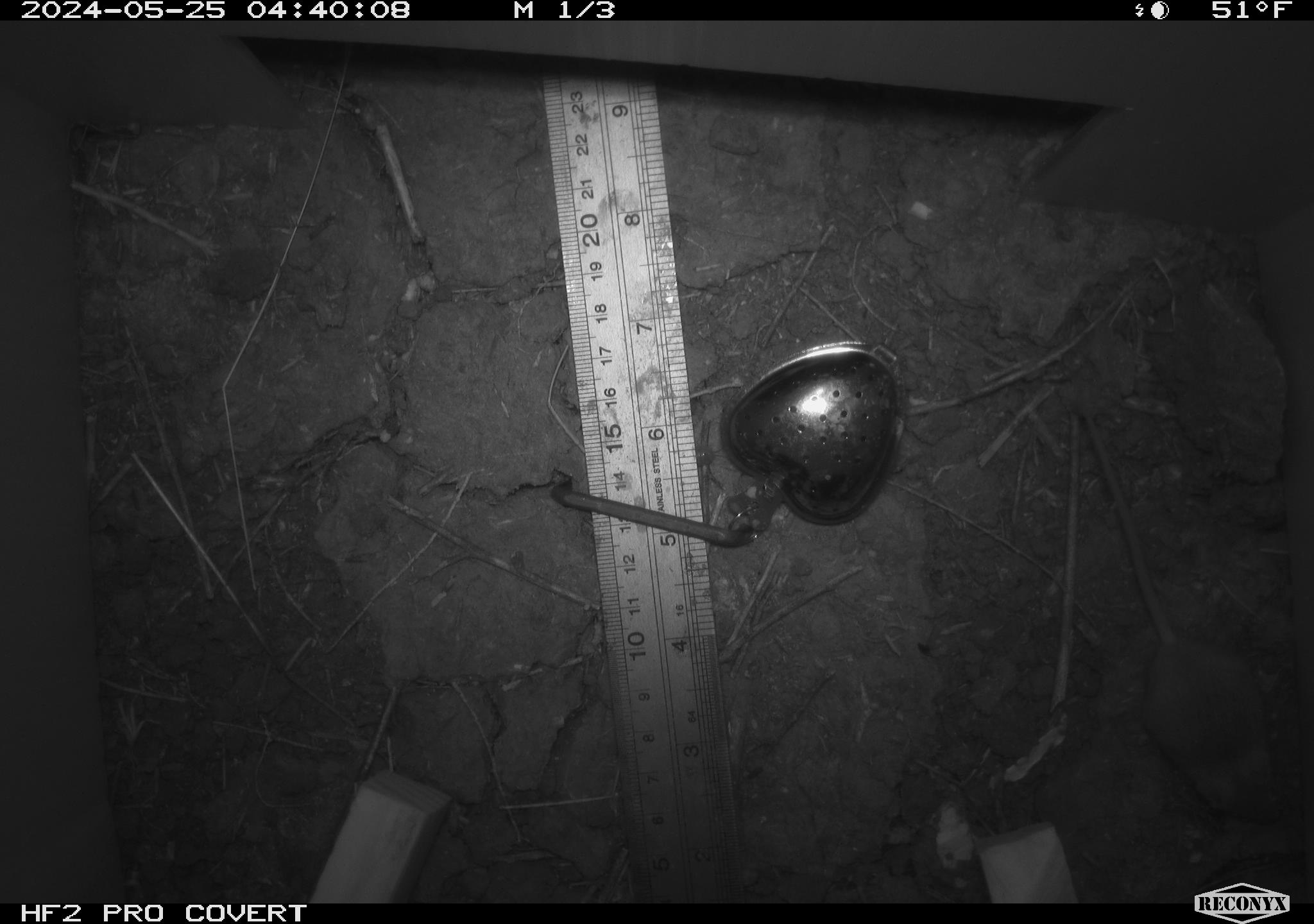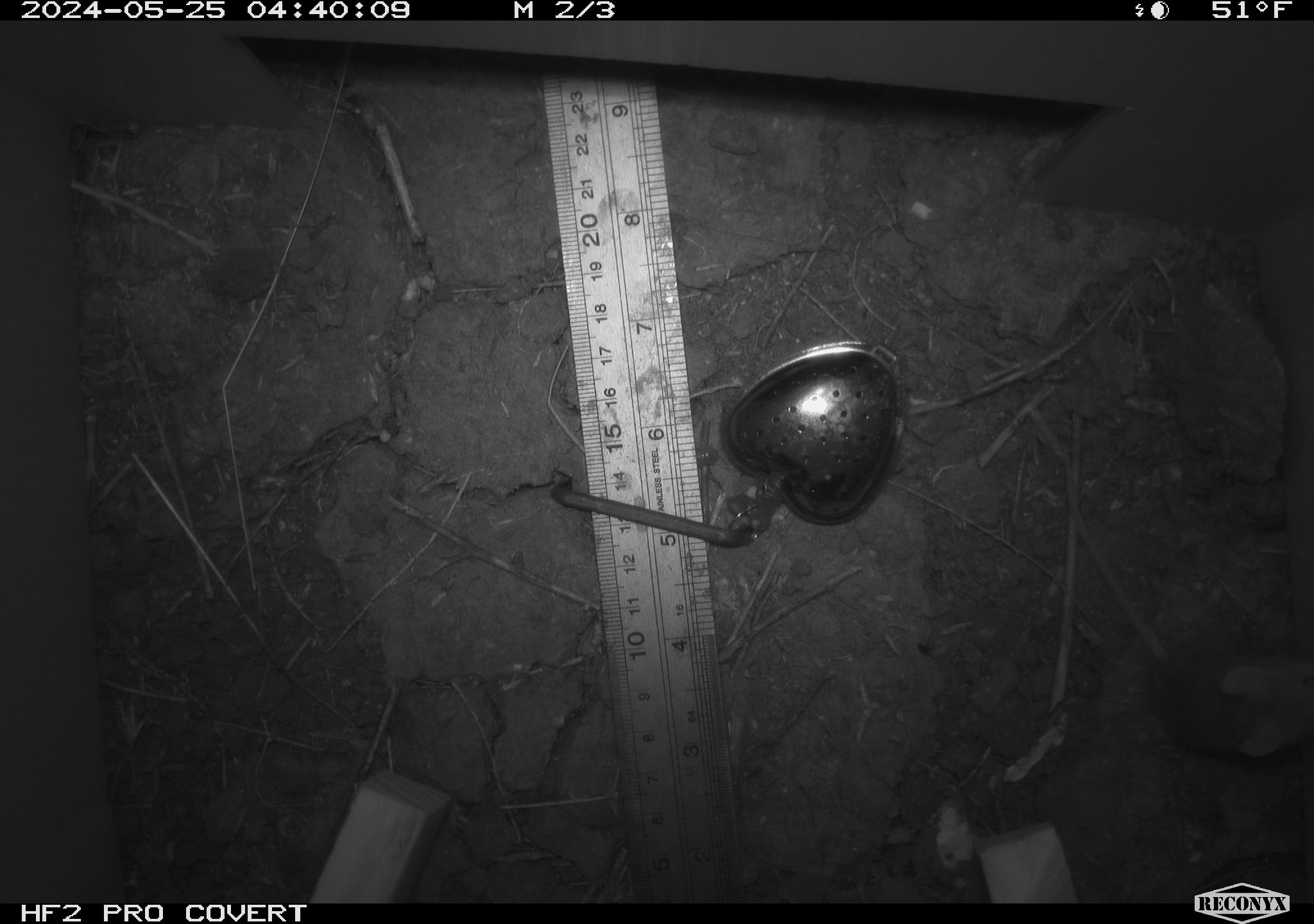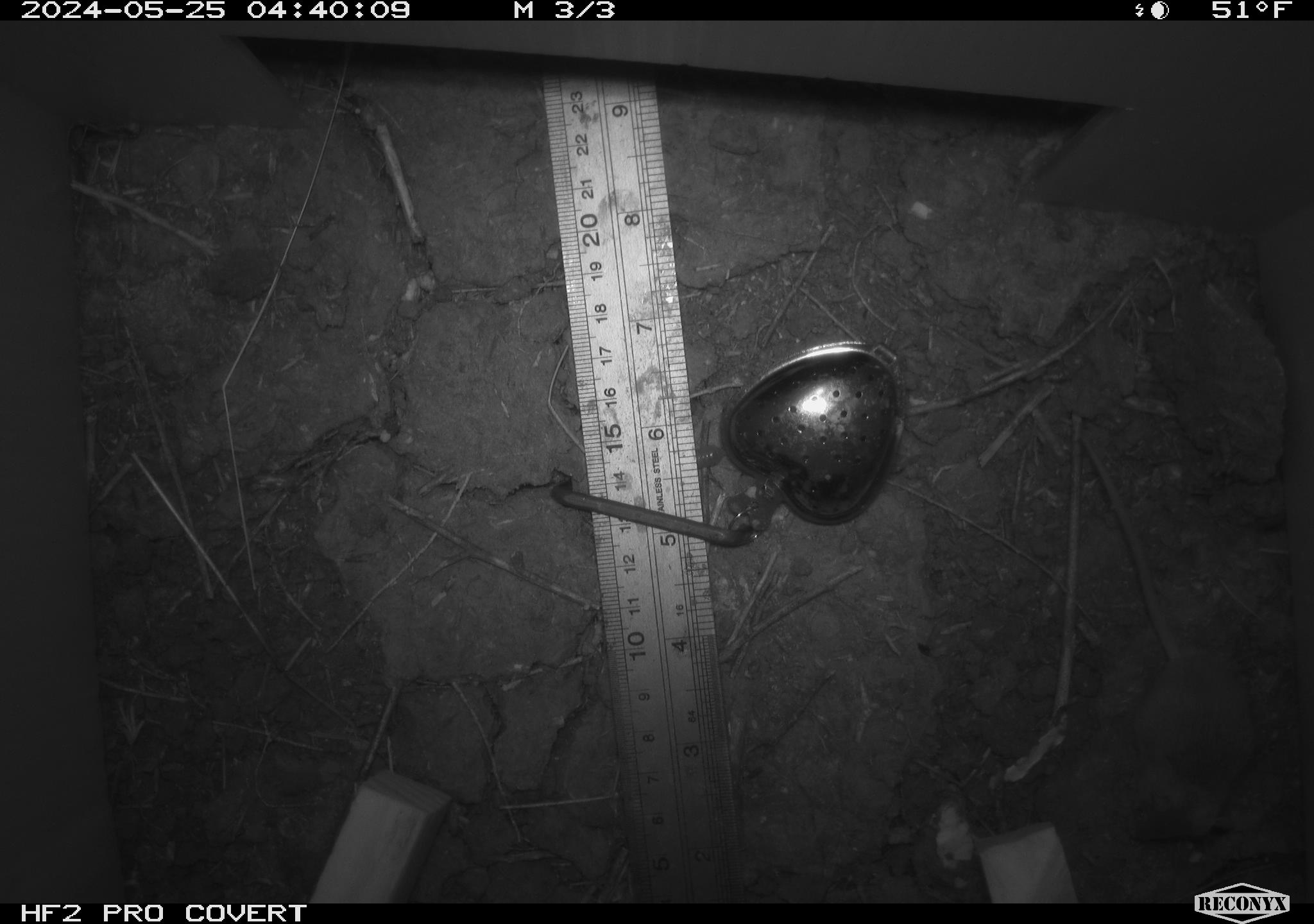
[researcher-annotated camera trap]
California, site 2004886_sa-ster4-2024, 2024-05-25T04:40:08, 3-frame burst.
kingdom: Animalia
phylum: Chordata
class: Mammalia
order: Rodentia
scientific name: Rodentia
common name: mouse species